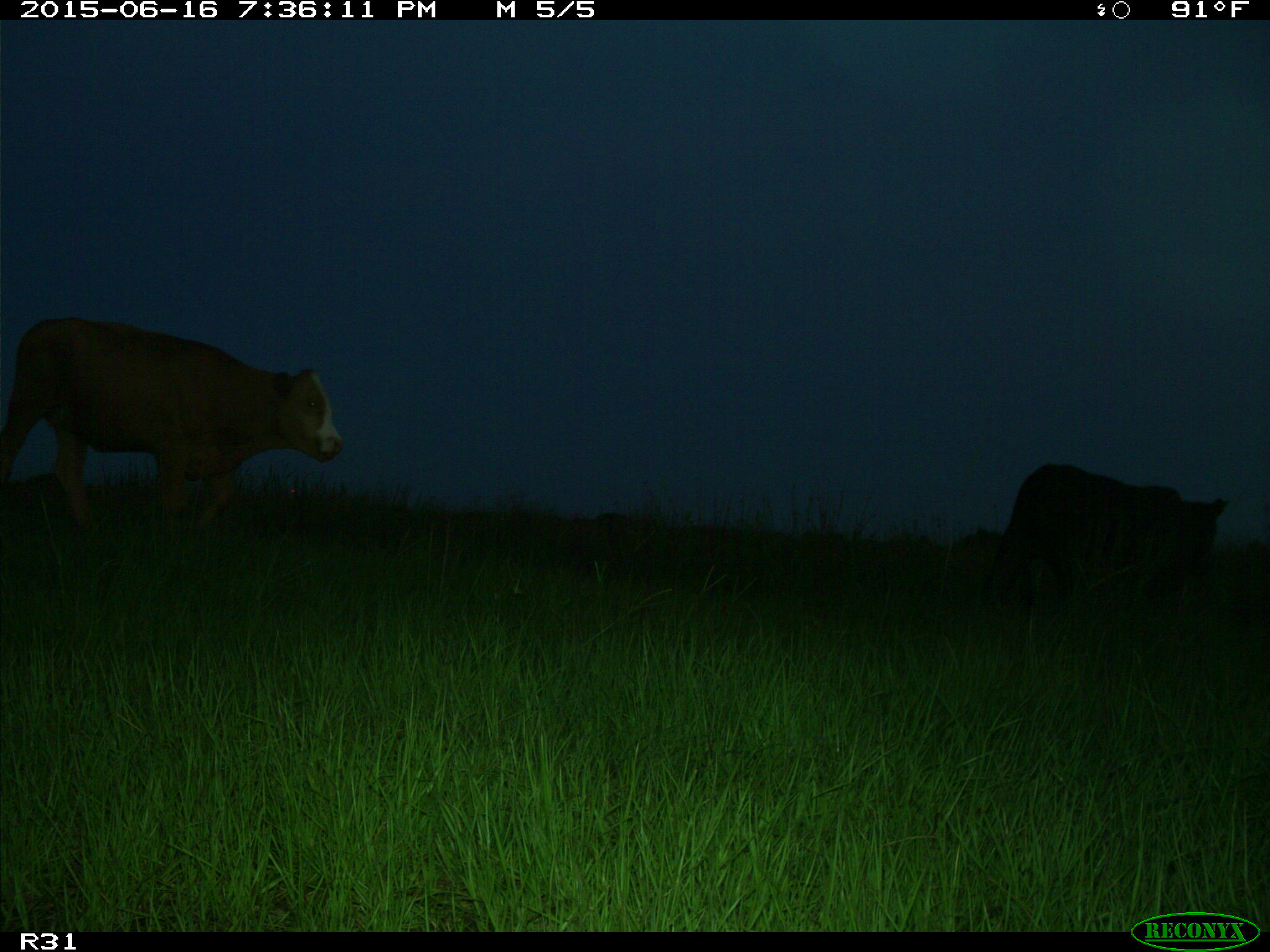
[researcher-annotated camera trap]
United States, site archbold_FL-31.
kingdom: Animalia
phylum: Chordata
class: Mammalia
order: Artiodactyla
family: Bovidae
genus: Bos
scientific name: Bos taurus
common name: domestic cow